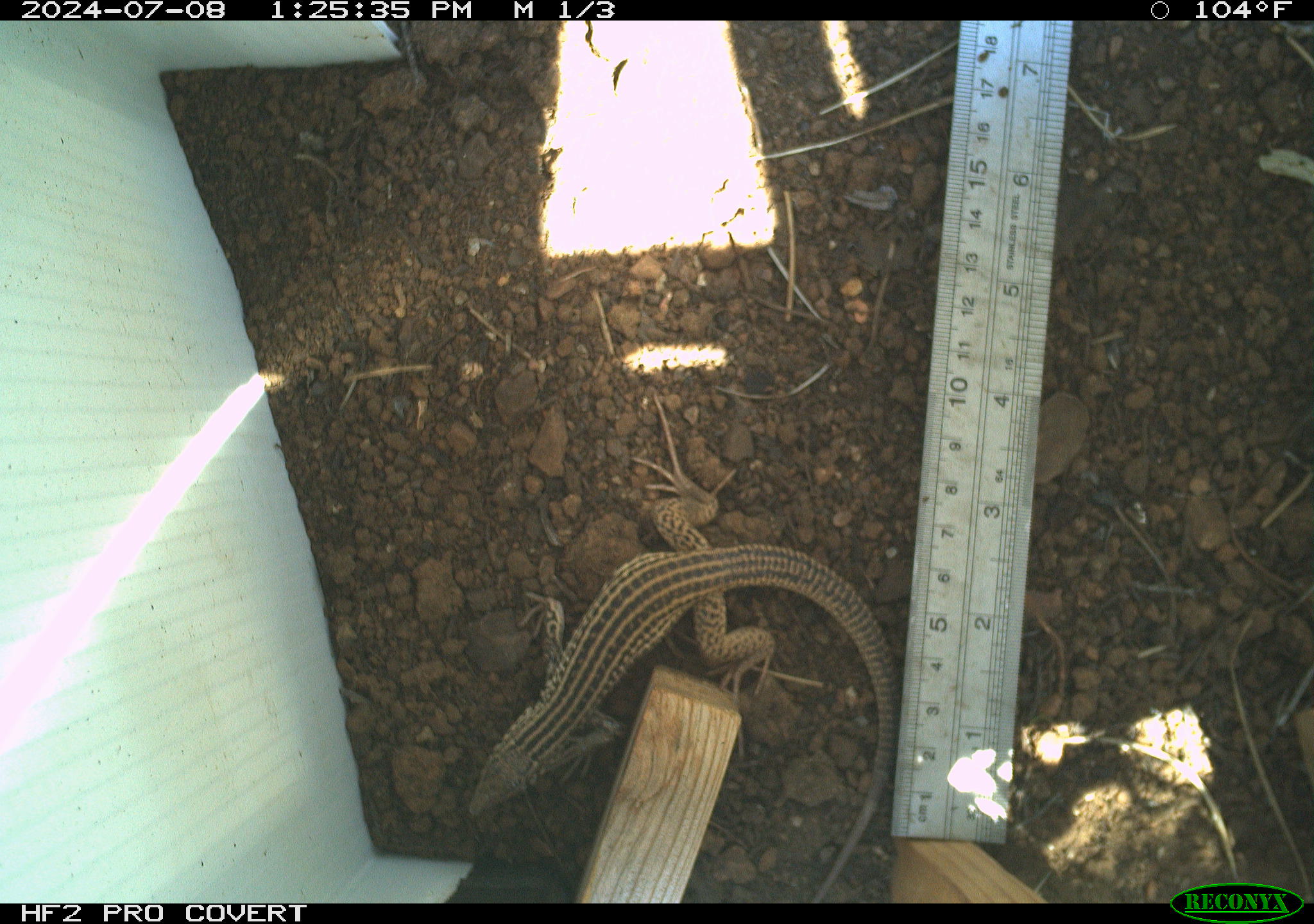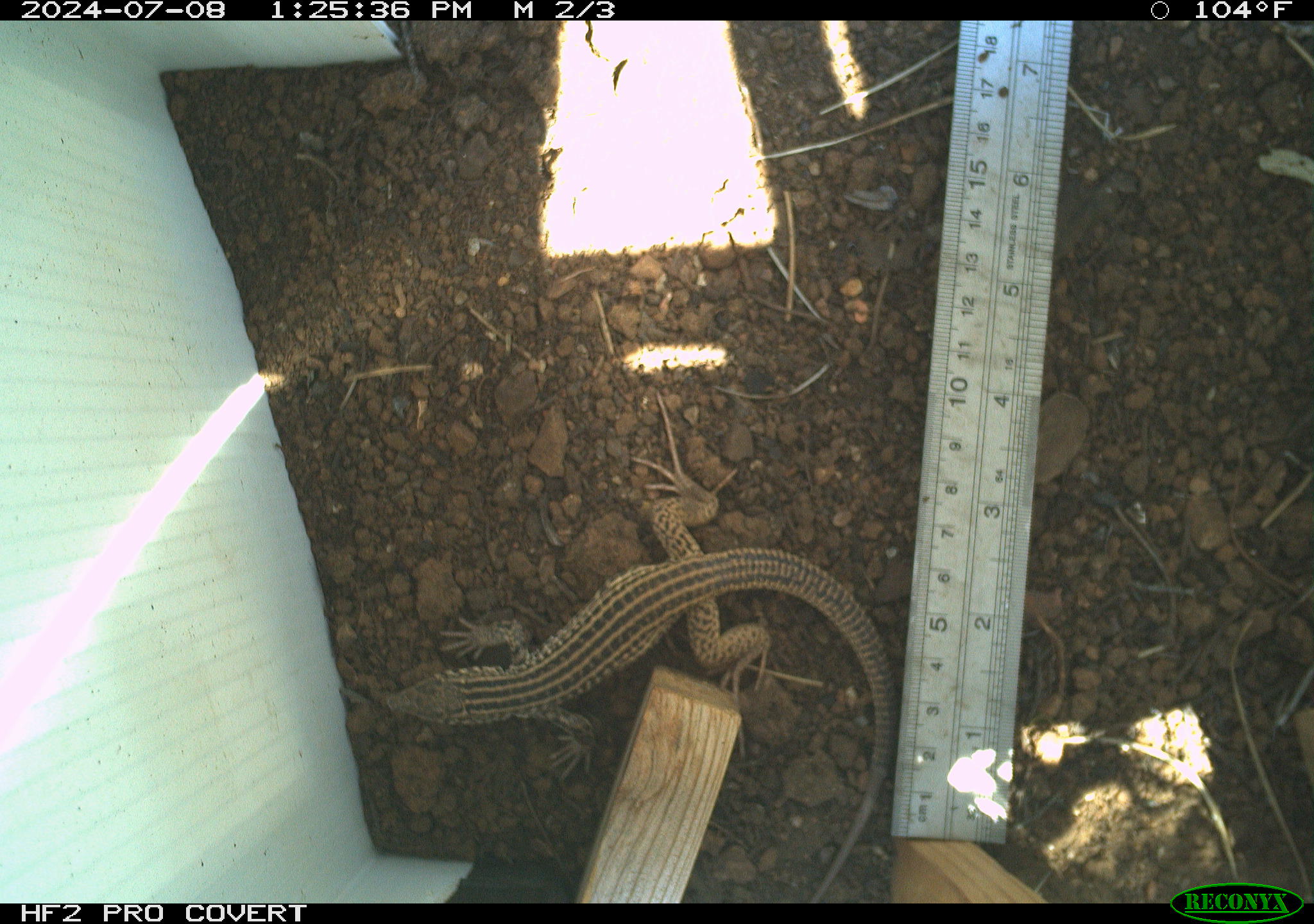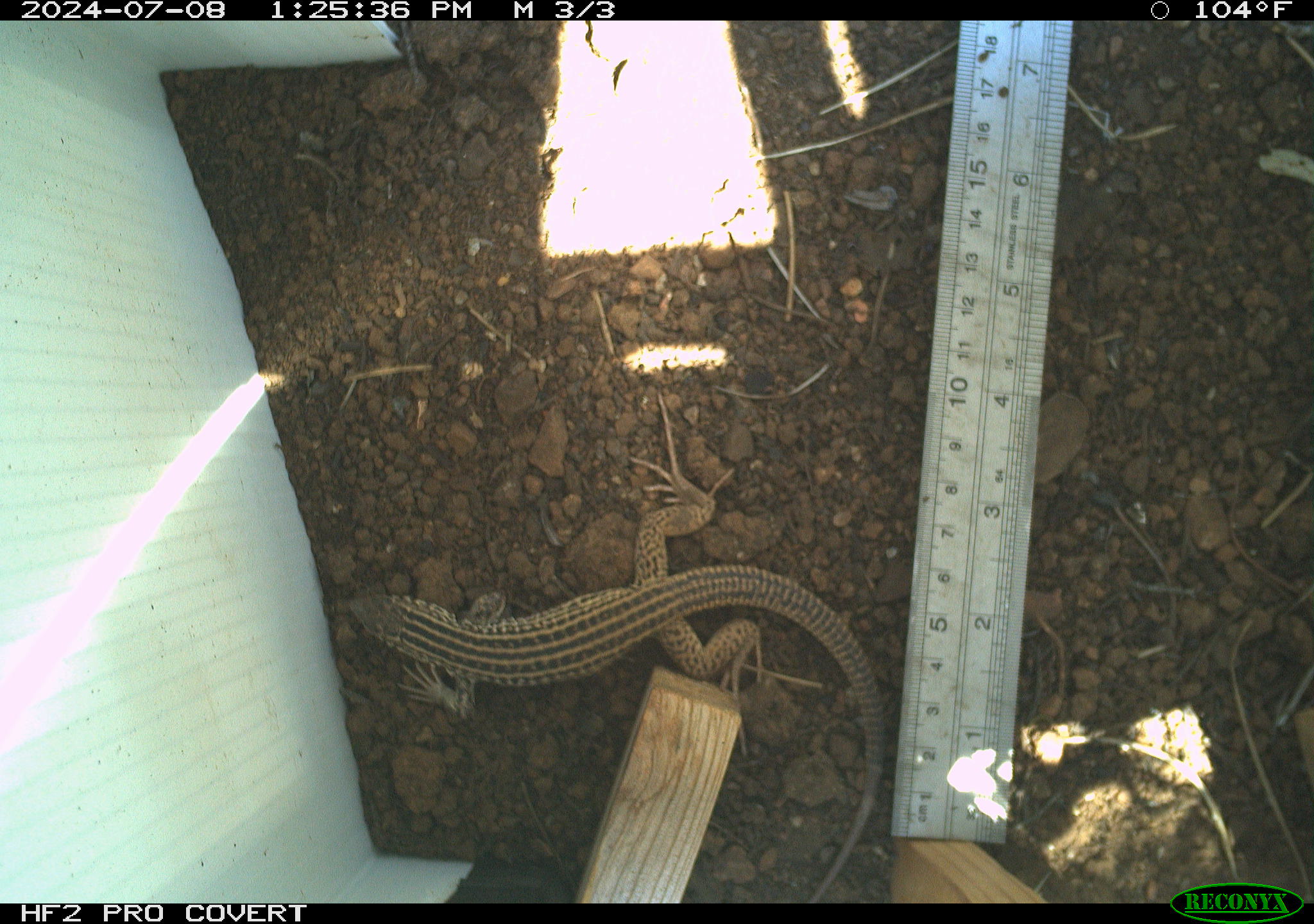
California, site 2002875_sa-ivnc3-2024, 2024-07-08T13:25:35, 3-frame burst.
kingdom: Animalia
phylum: Chordata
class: Reptilia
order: Squamata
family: Teiidae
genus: Aspidoscelis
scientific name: Aspidoscelis tigris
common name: western whiptail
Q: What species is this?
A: Western whiptail (Aspidoscelis tigris).